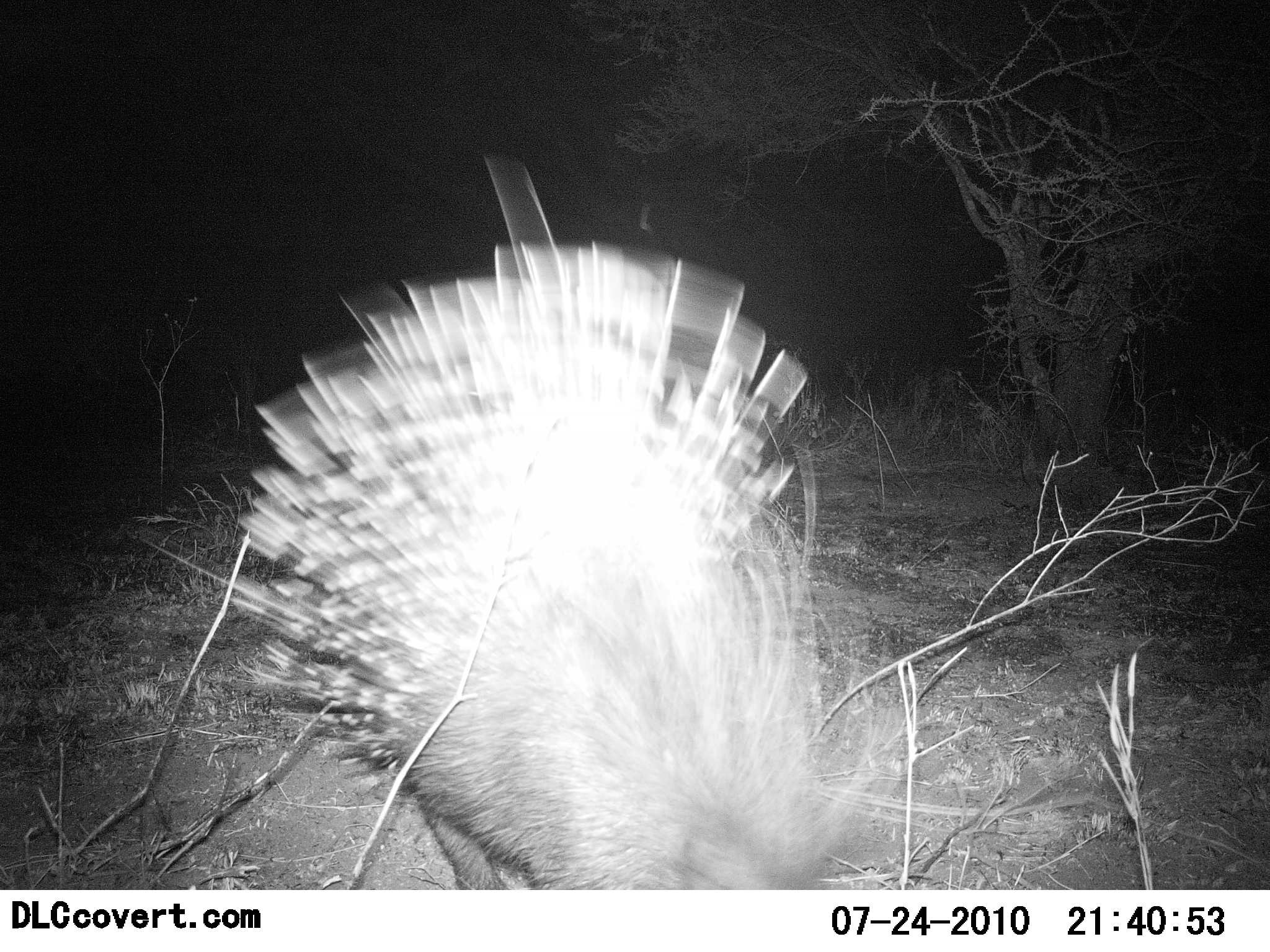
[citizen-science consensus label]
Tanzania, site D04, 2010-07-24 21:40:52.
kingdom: Animalia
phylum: Chordata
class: Mammalia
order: Rodentia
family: Hystricidae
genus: Hystrix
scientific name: Hystrix cristata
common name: crested porcupine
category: porcupine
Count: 1.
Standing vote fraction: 42%.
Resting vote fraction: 0%.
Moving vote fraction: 53%.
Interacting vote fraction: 5%.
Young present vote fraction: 0%.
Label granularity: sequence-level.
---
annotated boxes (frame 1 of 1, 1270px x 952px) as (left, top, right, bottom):
animal: (134, 151, 882, 890)